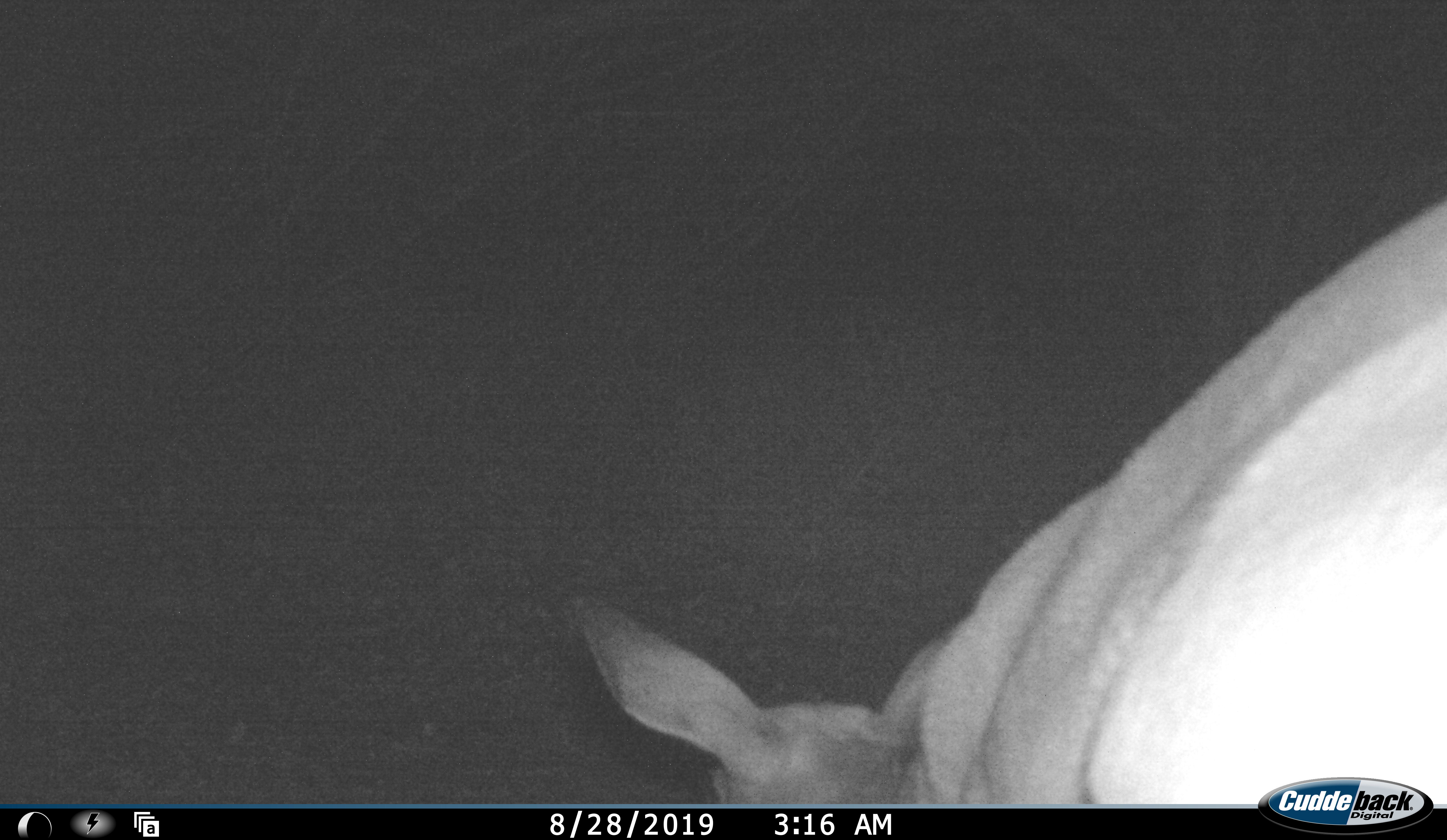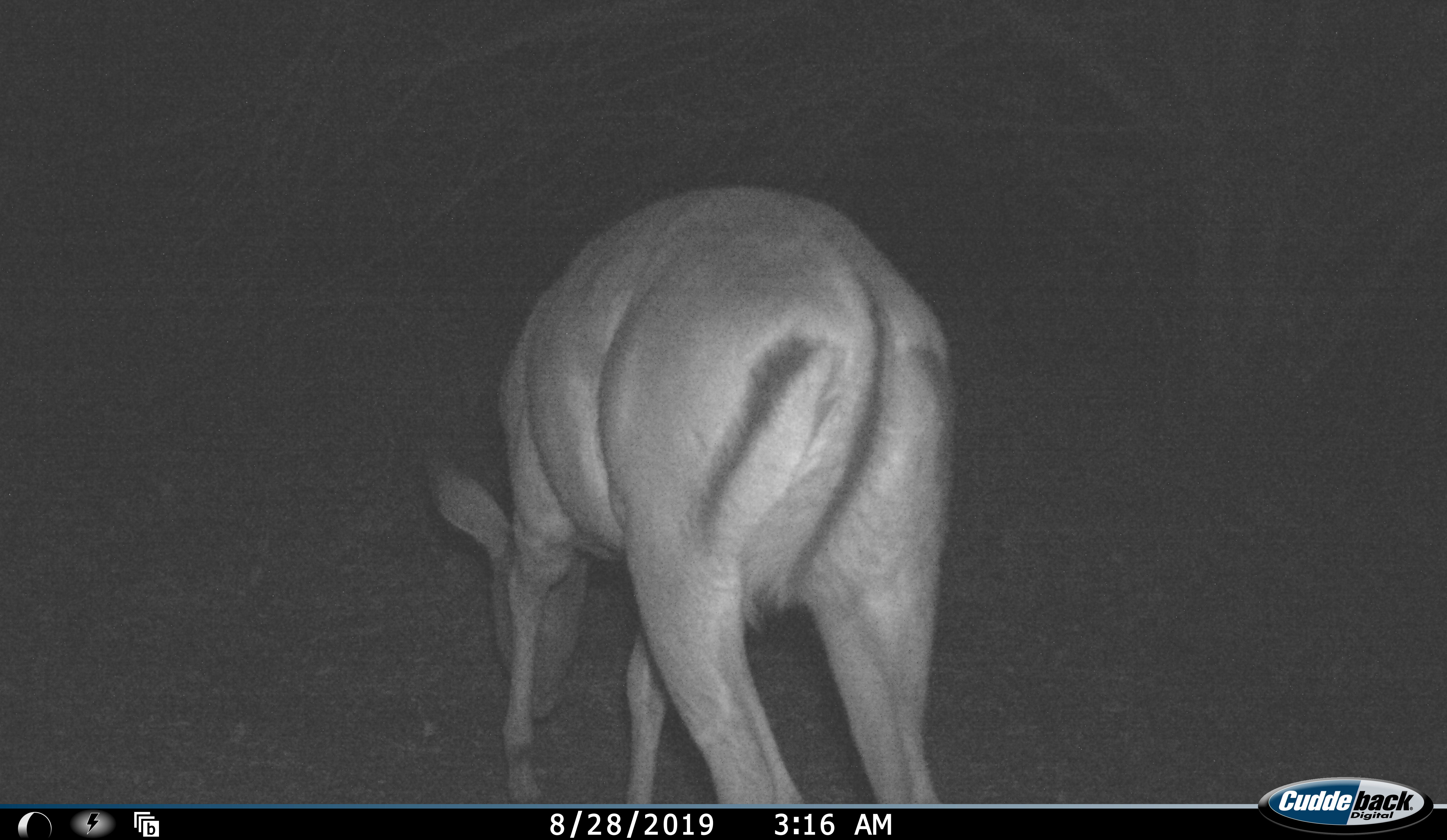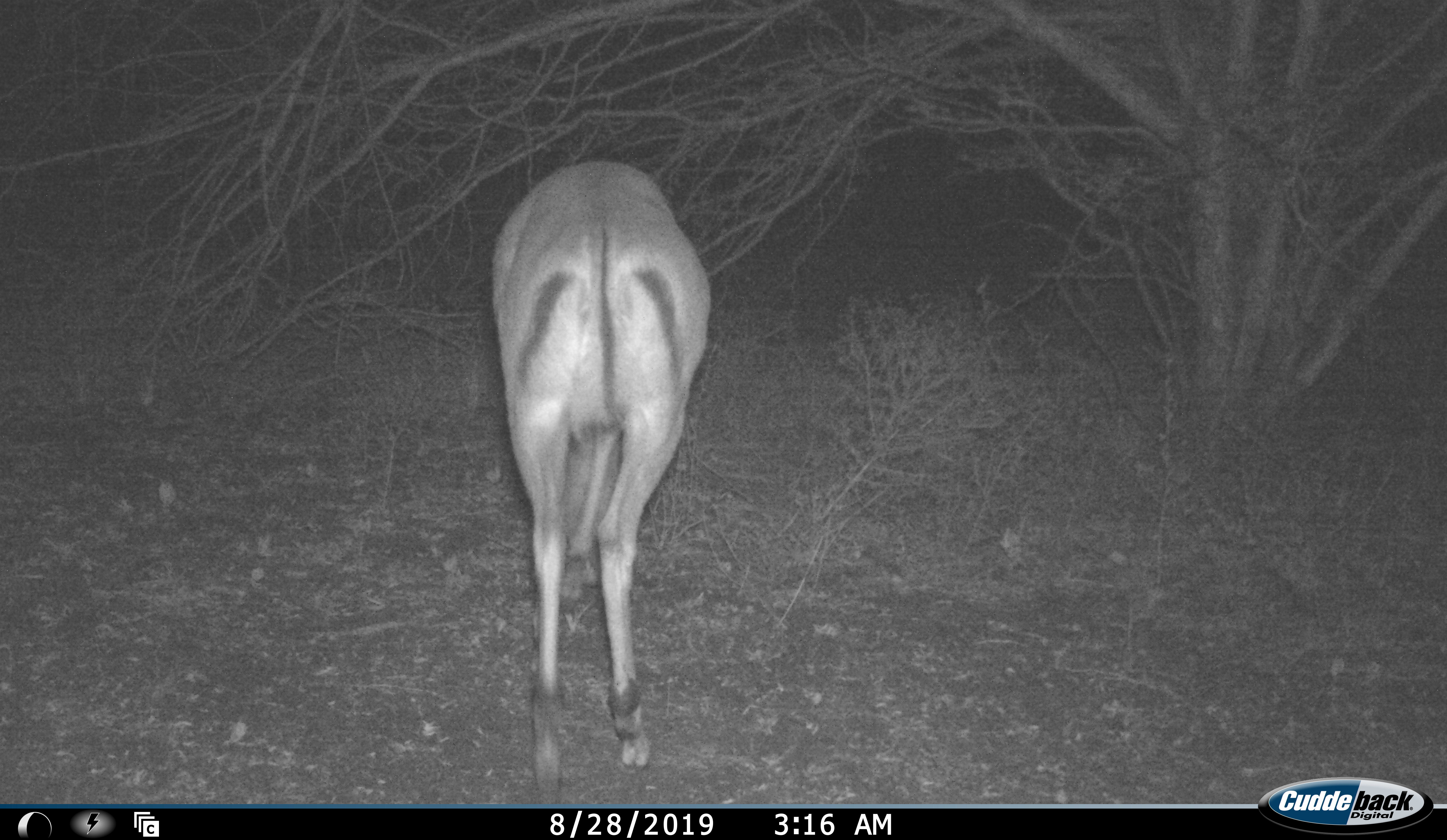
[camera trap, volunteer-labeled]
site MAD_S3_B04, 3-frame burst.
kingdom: Animalia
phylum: Chordata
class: Mammalia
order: Artiodactyla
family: Bovidae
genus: Aepyceros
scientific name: Aepyceros melampus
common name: impala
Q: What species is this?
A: Impala (Aepyceros melampus).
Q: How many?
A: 1.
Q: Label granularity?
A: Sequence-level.